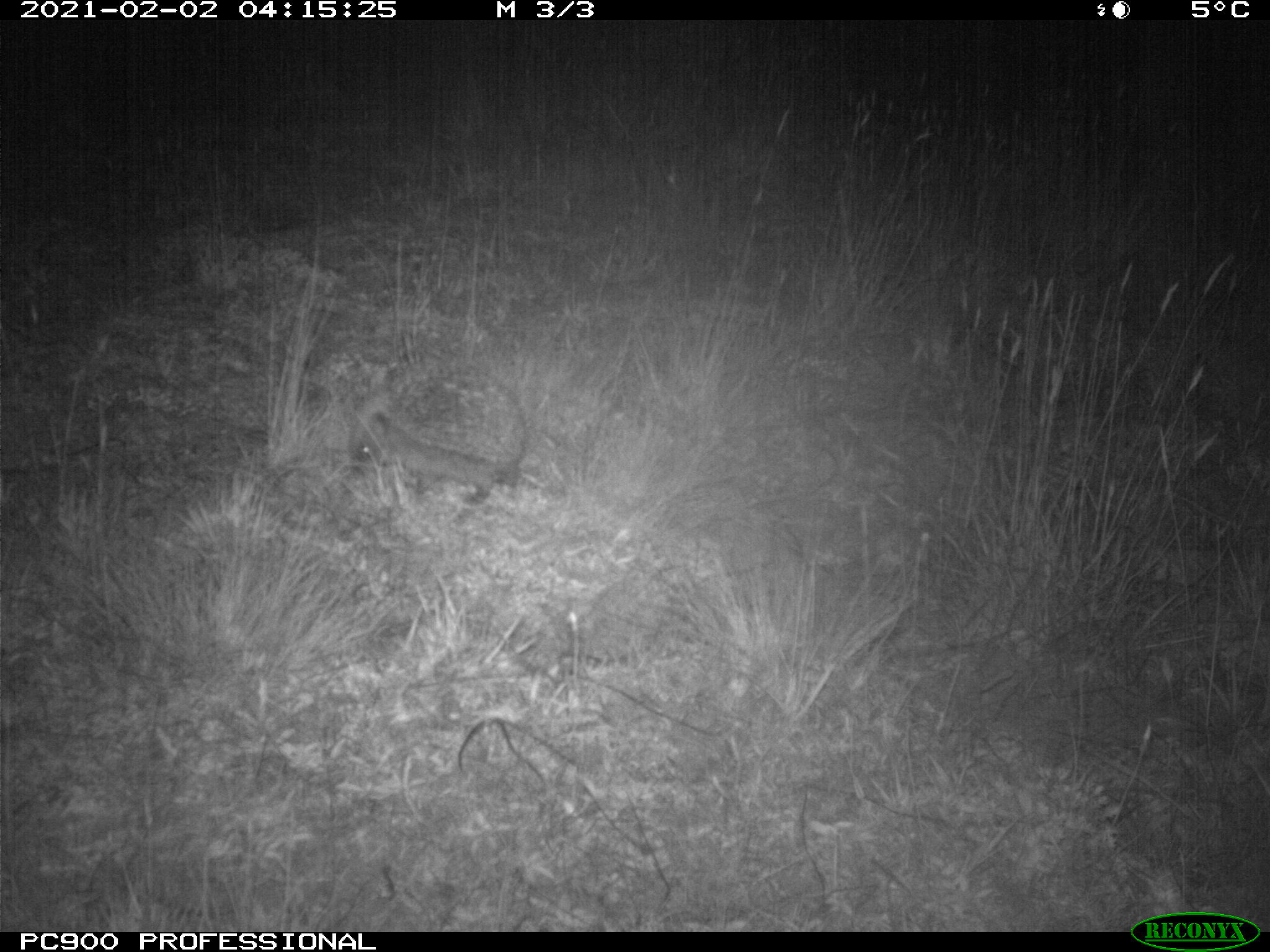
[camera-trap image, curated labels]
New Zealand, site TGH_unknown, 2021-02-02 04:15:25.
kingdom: Animalia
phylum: Chordata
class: Mammalia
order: Eulipotyphla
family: Erinaceidae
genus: Erinaceus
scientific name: Erinaceus europaeus europaeus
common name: european hedgehog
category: hedgehog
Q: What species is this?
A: Hedgehog (european hedgehog) (Erinaceus europaeus europaeus).